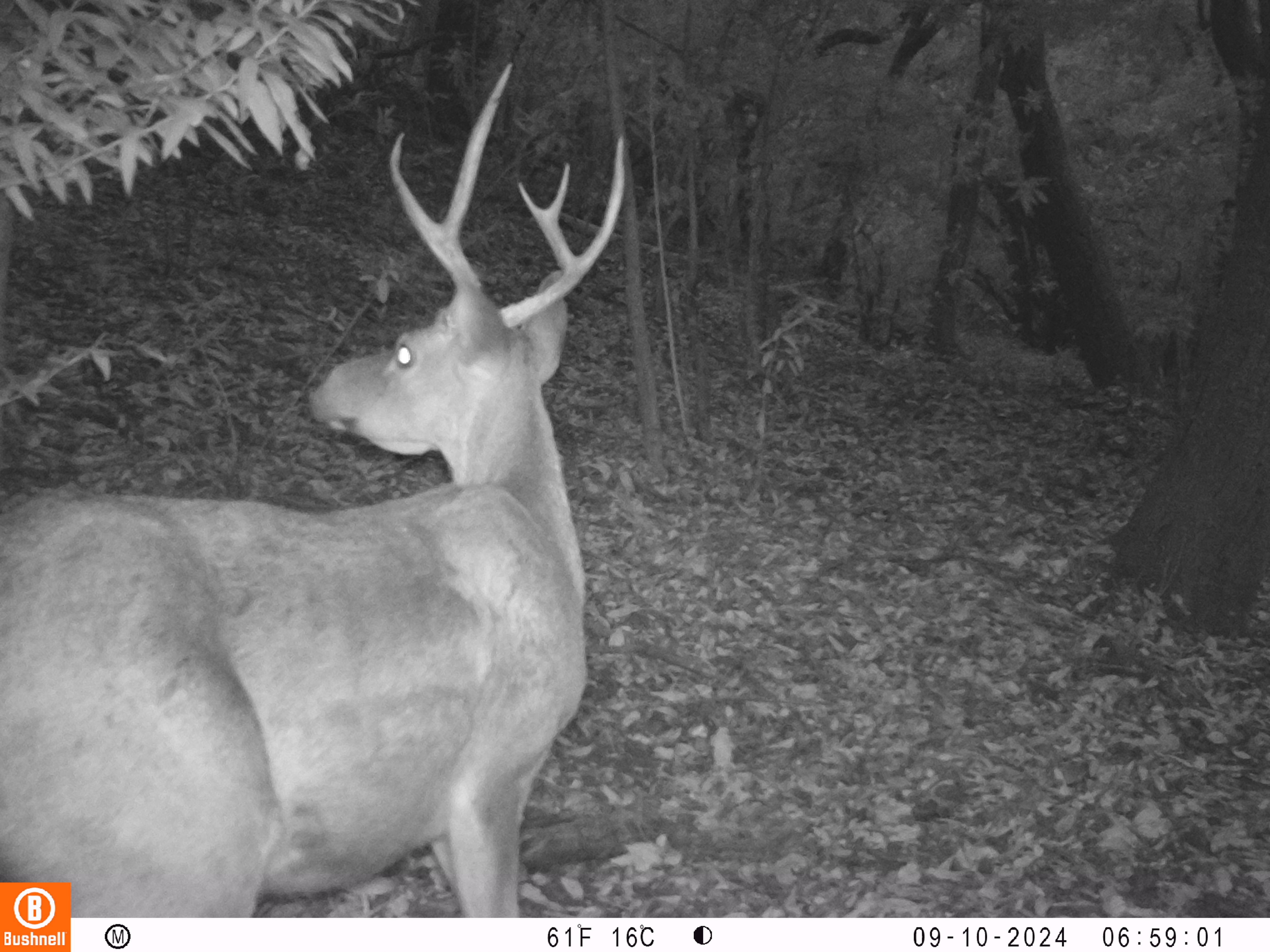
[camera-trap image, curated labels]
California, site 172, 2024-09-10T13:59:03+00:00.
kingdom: Animalia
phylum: Chordata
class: Mammalia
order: Artiodactyla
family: Cervidae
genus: Odocoileus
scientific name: Odocoileus hemionus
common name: mule deer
Mule deer (Odocoileus hemionus).